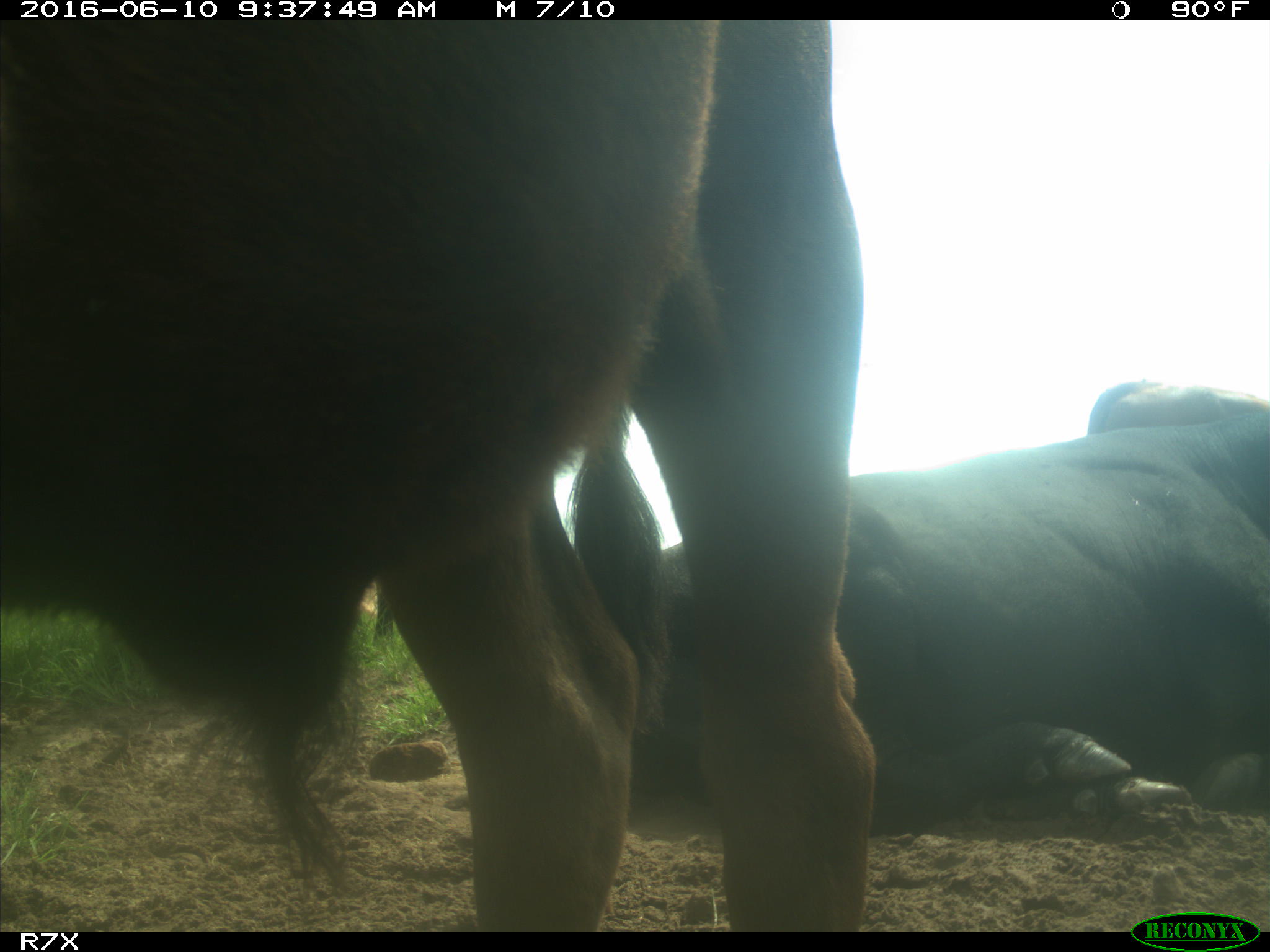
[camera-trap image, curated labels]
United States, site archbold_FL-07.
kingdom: Animalia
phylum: Chordata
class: Mammalia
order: Artiodactyla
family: Bovidae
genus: Bos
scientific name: Bos taurus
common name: domestic cow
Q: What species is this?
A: Bos taurus (domestic cow).